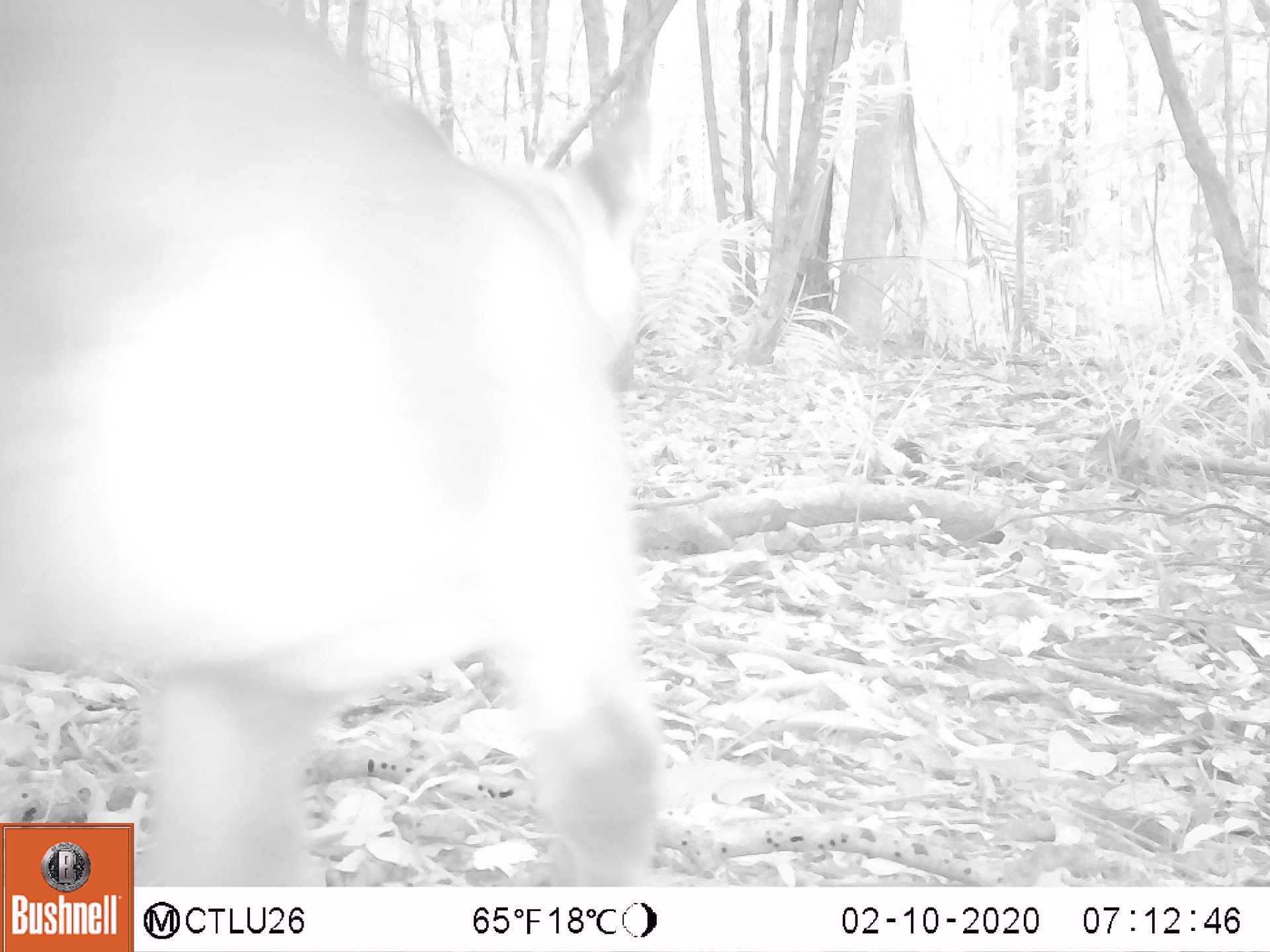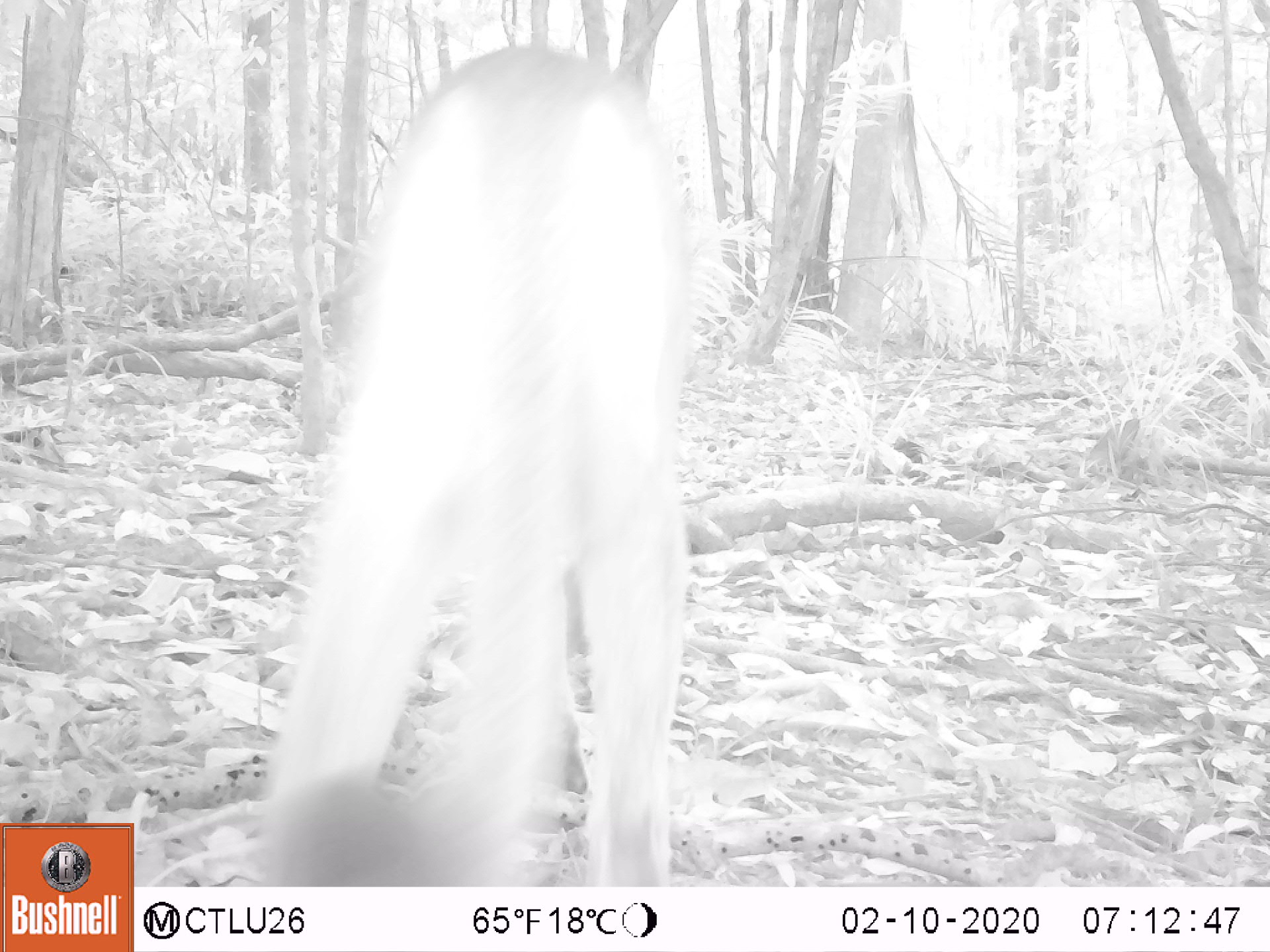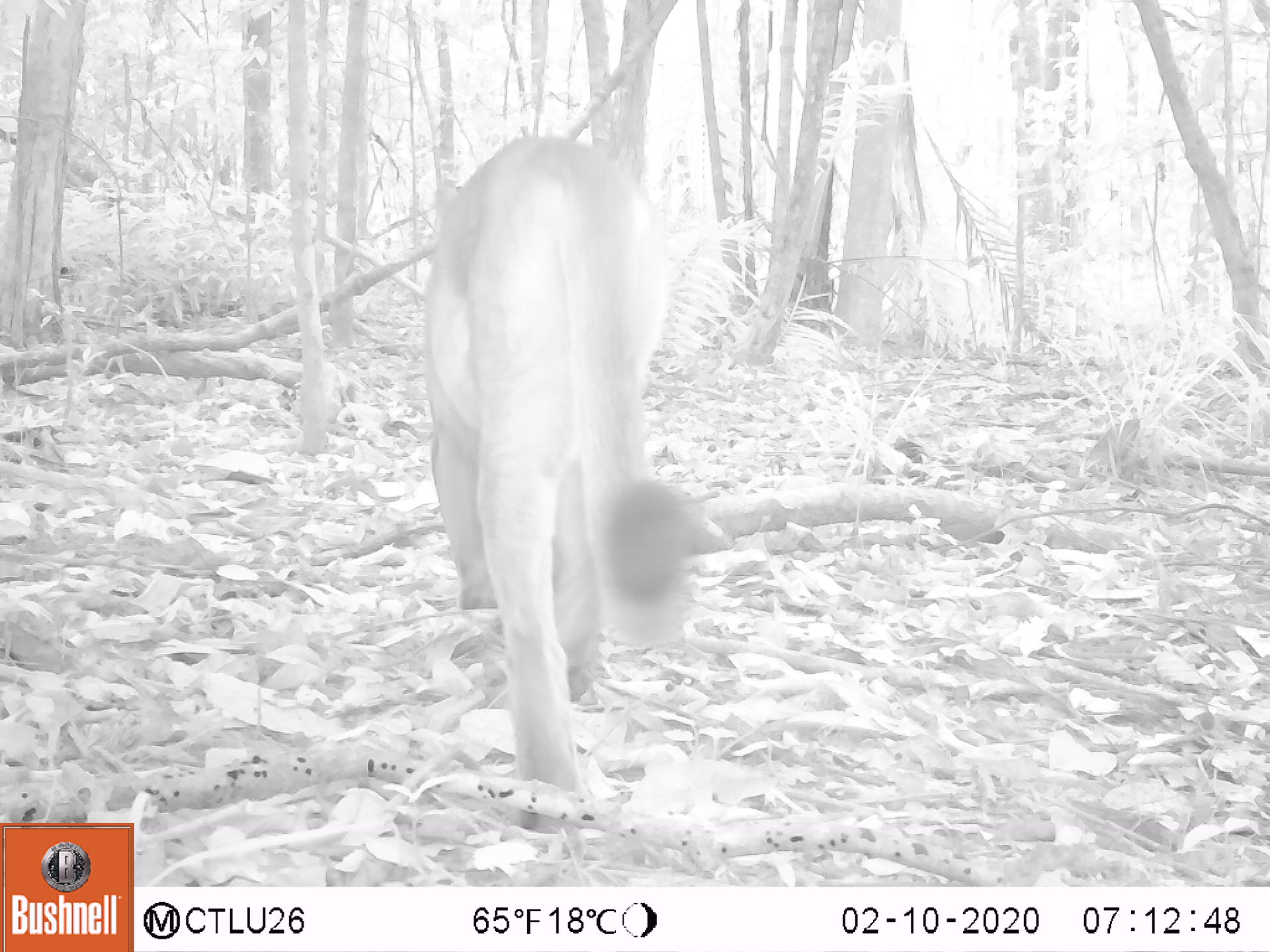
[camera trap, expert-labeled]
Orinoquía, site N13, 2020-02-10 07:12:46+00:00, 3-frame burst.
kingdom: Animalia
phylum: Chordata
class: Mammalia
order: Carnivora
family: Felidae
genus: Puma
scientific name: Puma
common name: puma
Puma.